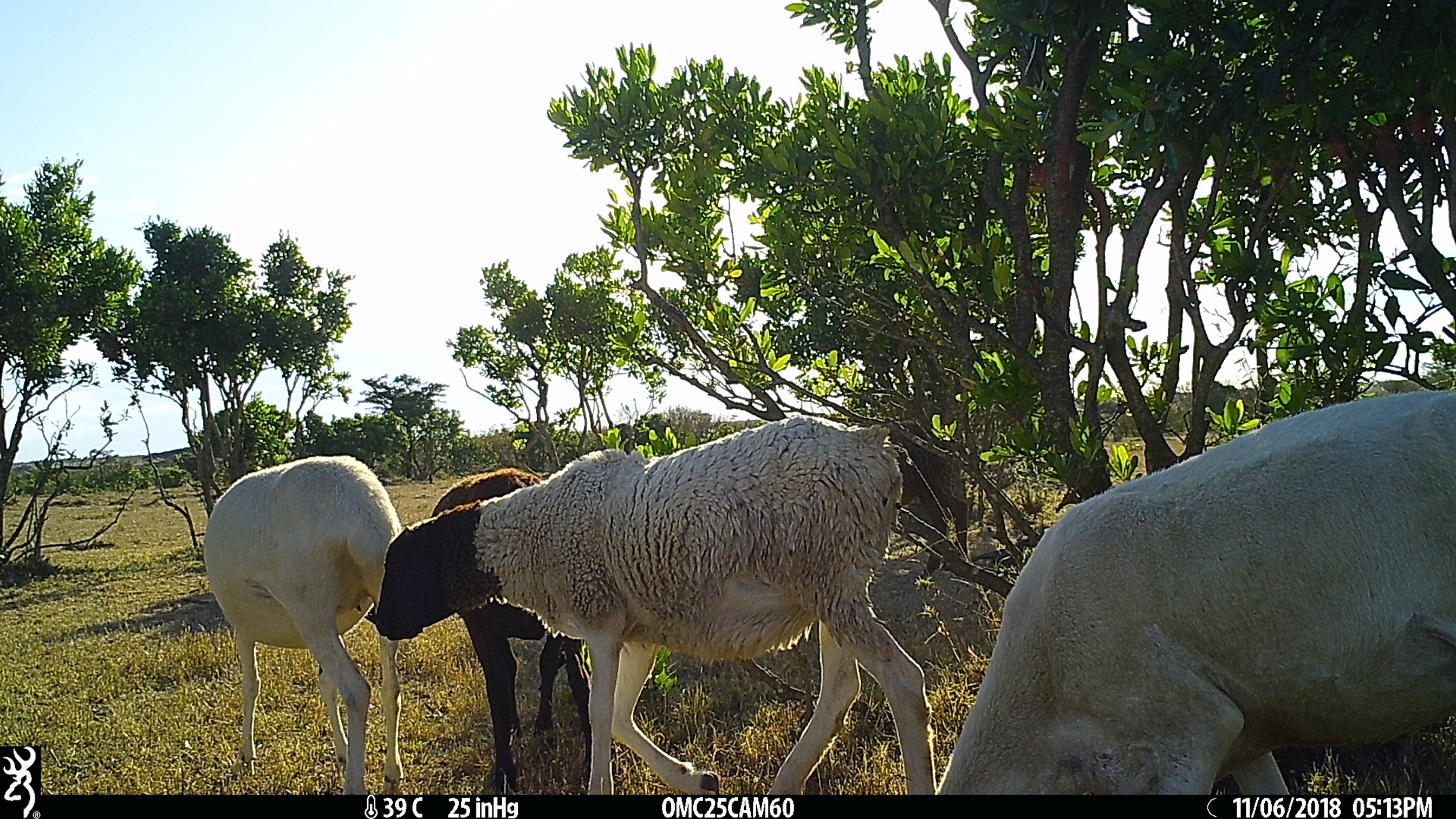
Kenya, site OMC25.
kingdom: Animalia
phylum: Chordata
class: Mammalia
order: Artiodactyla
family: Bovidae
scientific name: Bovidae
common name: sheep or goat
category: shoat